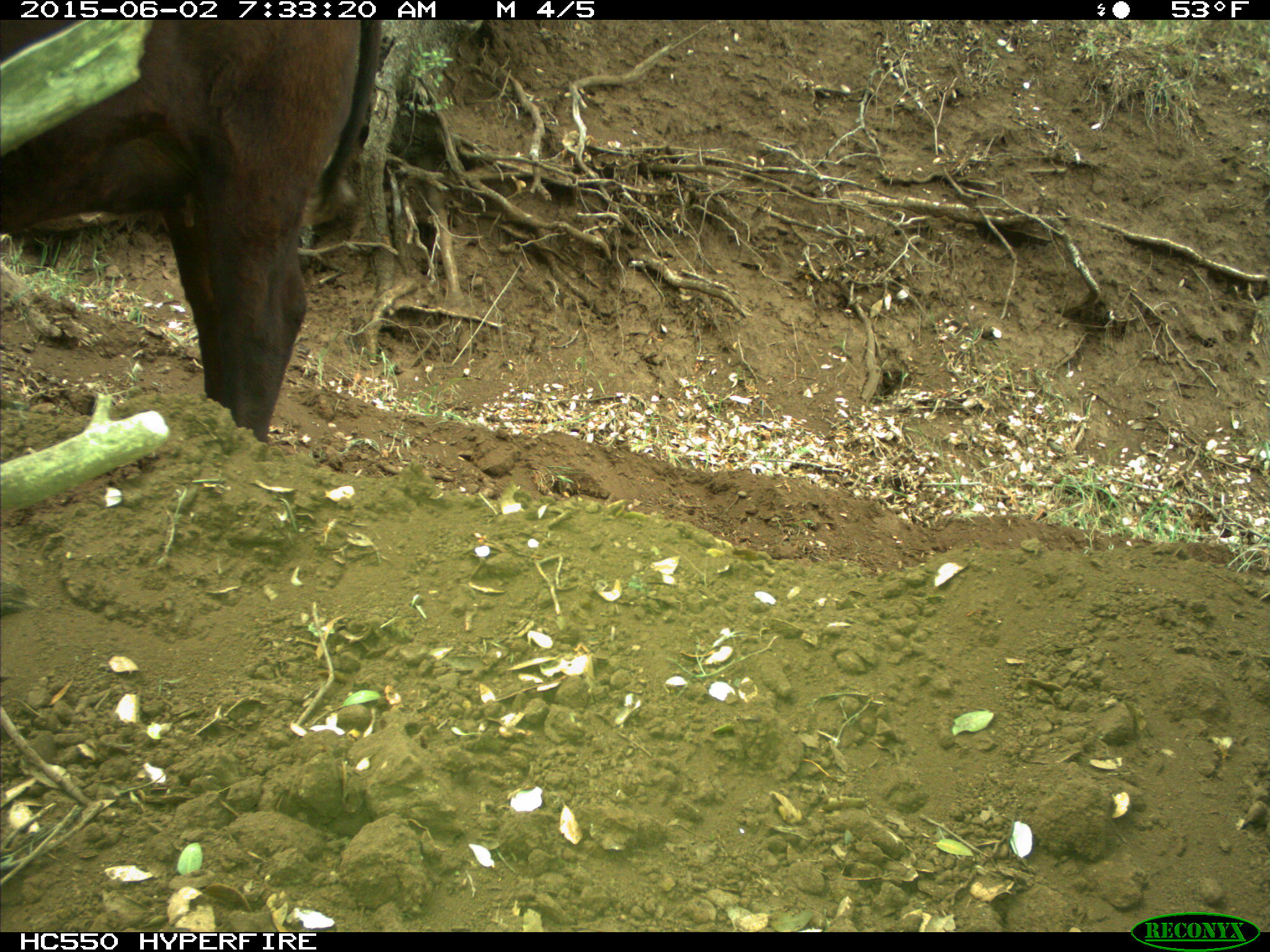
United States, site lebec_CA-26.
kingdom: Animalia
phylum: Chordata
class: Mammalia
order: Artiodactyla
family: Bovidae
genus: Bos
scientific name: Bos taurus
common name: domestic cow